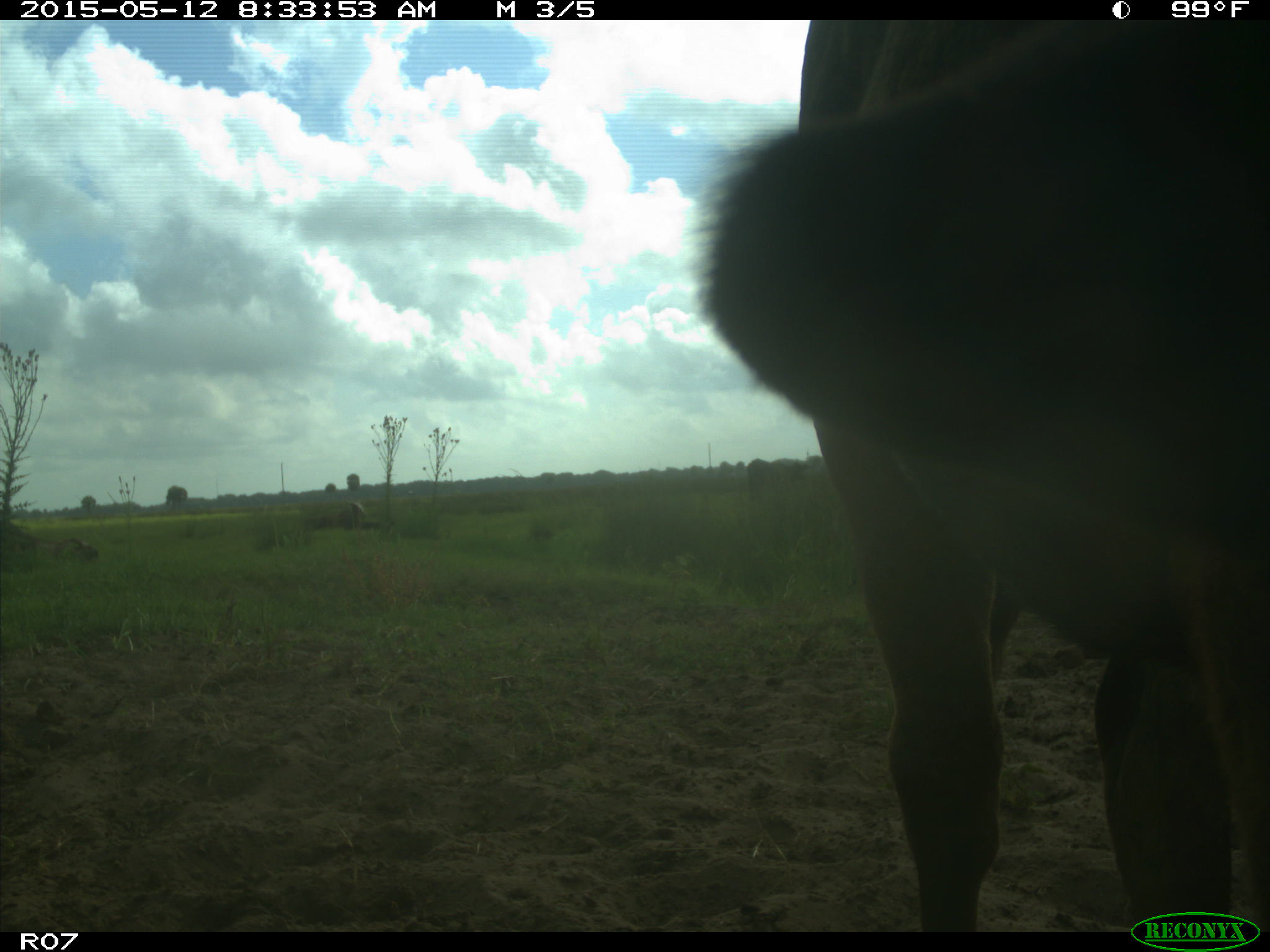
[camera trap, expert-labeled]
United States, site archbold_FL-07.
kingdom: Animalia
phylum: Chordata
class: Mammalia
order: Artiodactyla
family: Bovidae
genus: Bos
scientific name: Bos taurus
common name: domestic cow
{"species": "Bos taurus (domestic cow)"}